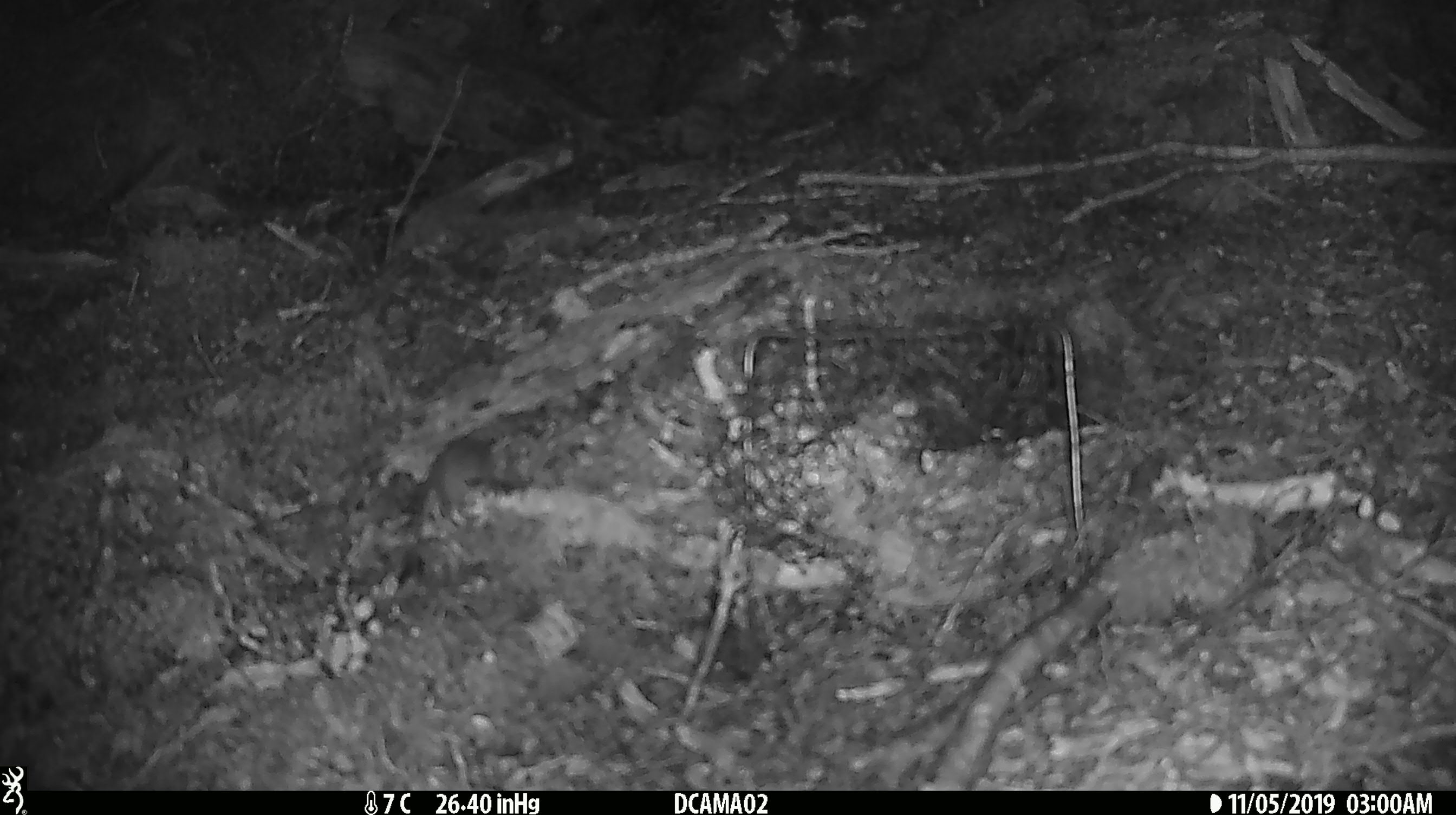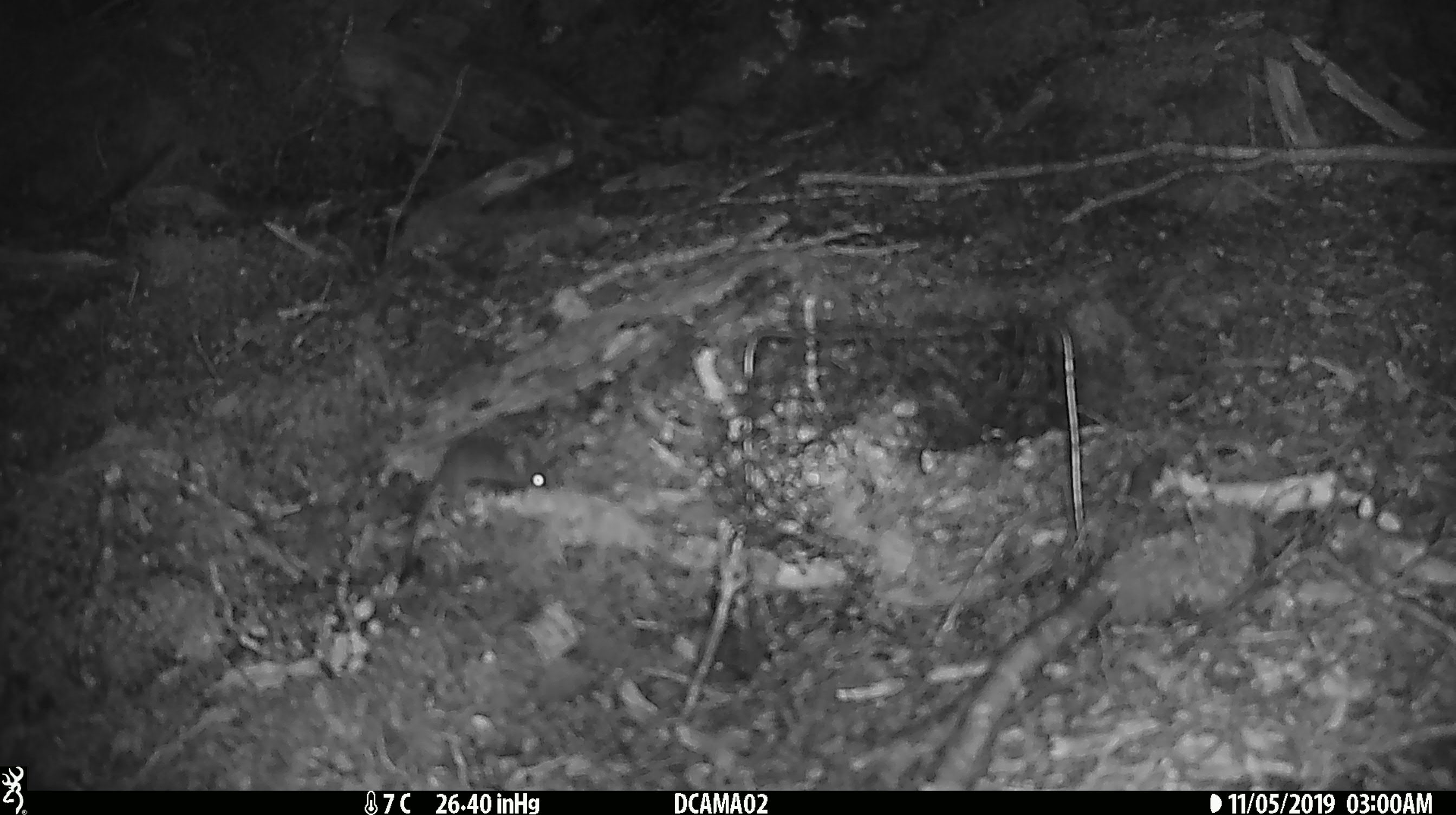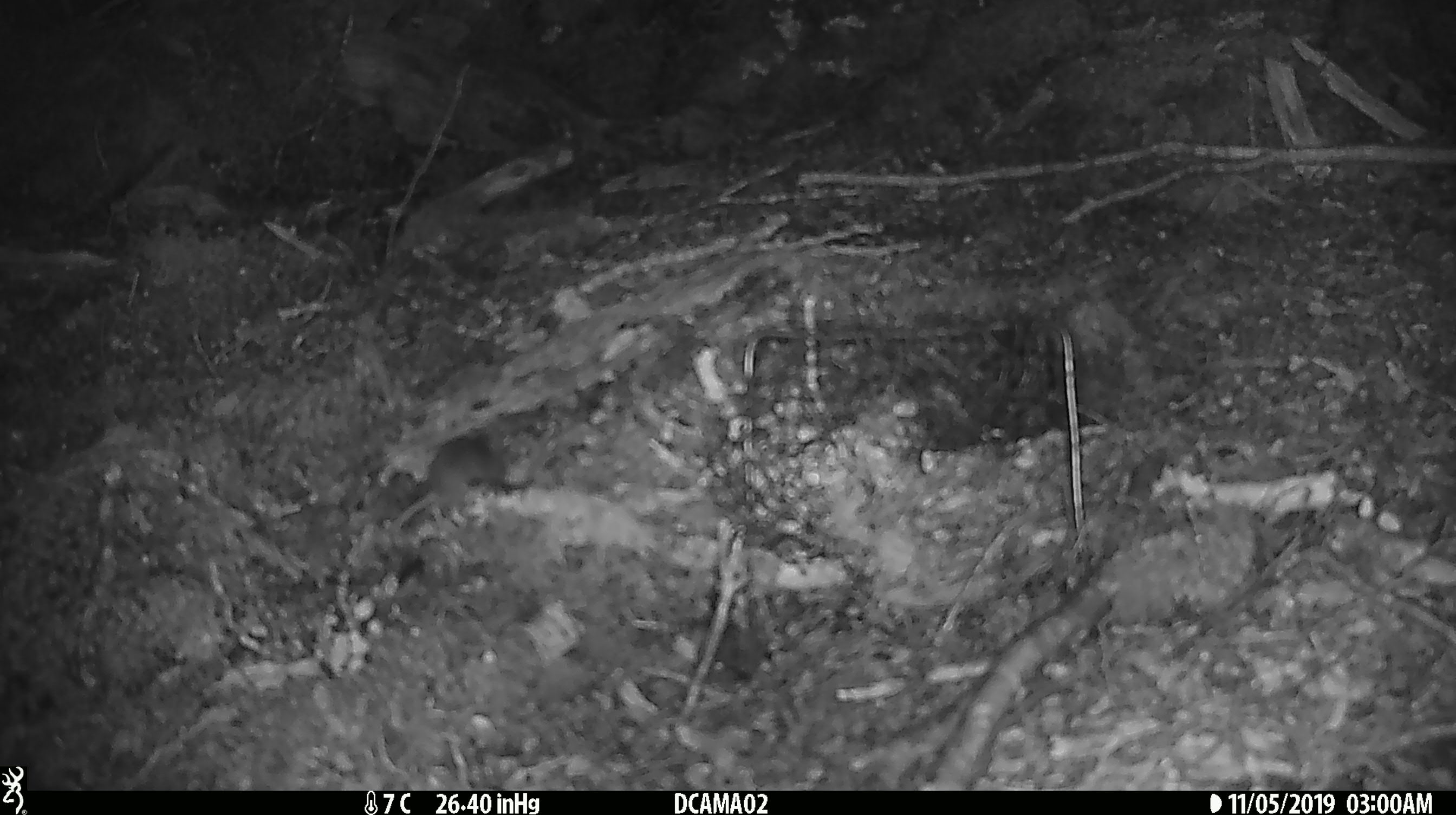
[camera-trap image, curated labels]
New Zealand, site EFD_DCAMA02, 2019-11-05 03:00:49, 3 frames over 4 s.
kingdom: Animalia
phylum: Chordata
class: Mammalia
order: Rodentia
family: Muridae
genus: Mus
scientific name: Mus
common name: mouse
Mouse (Mus).